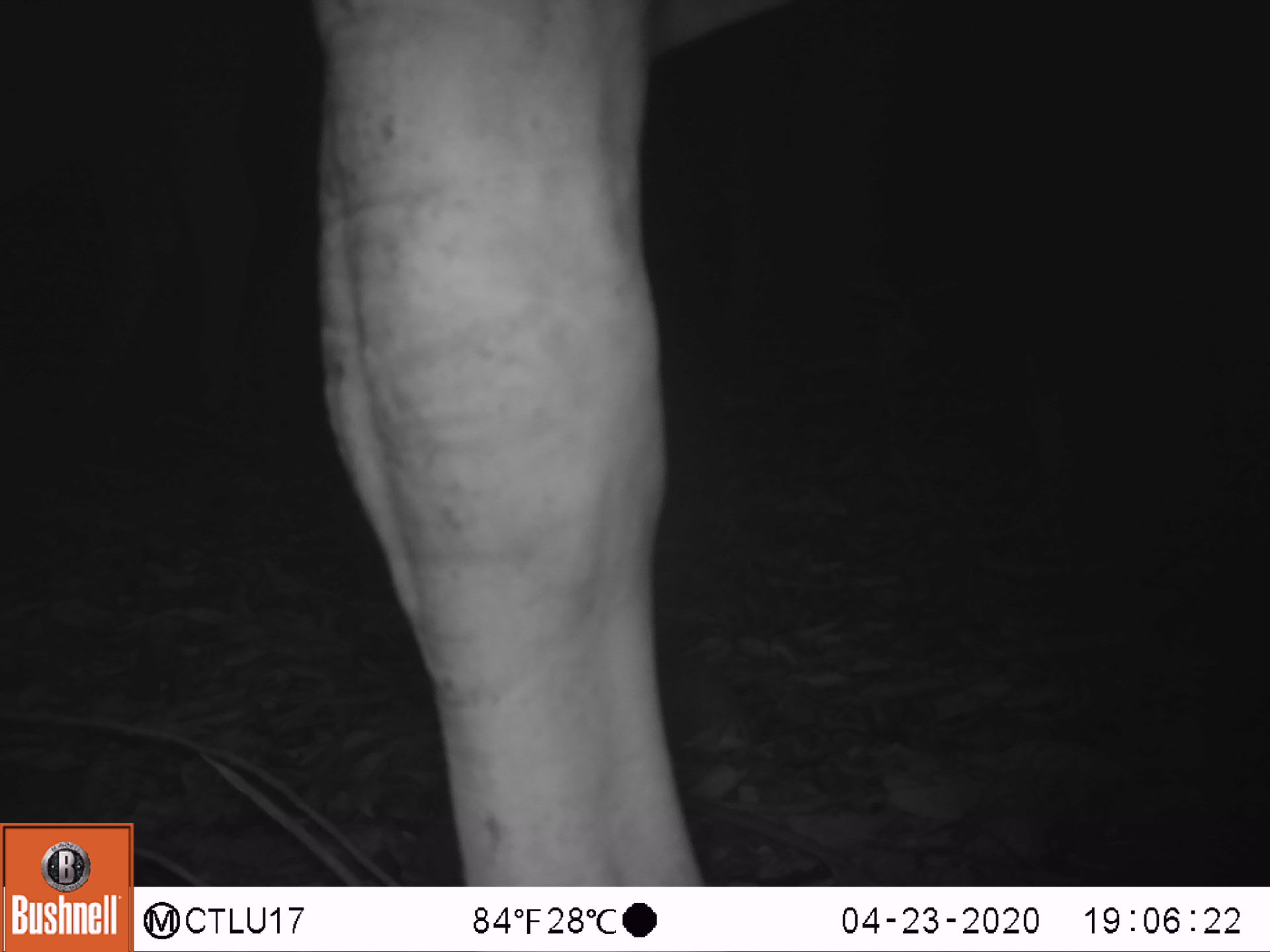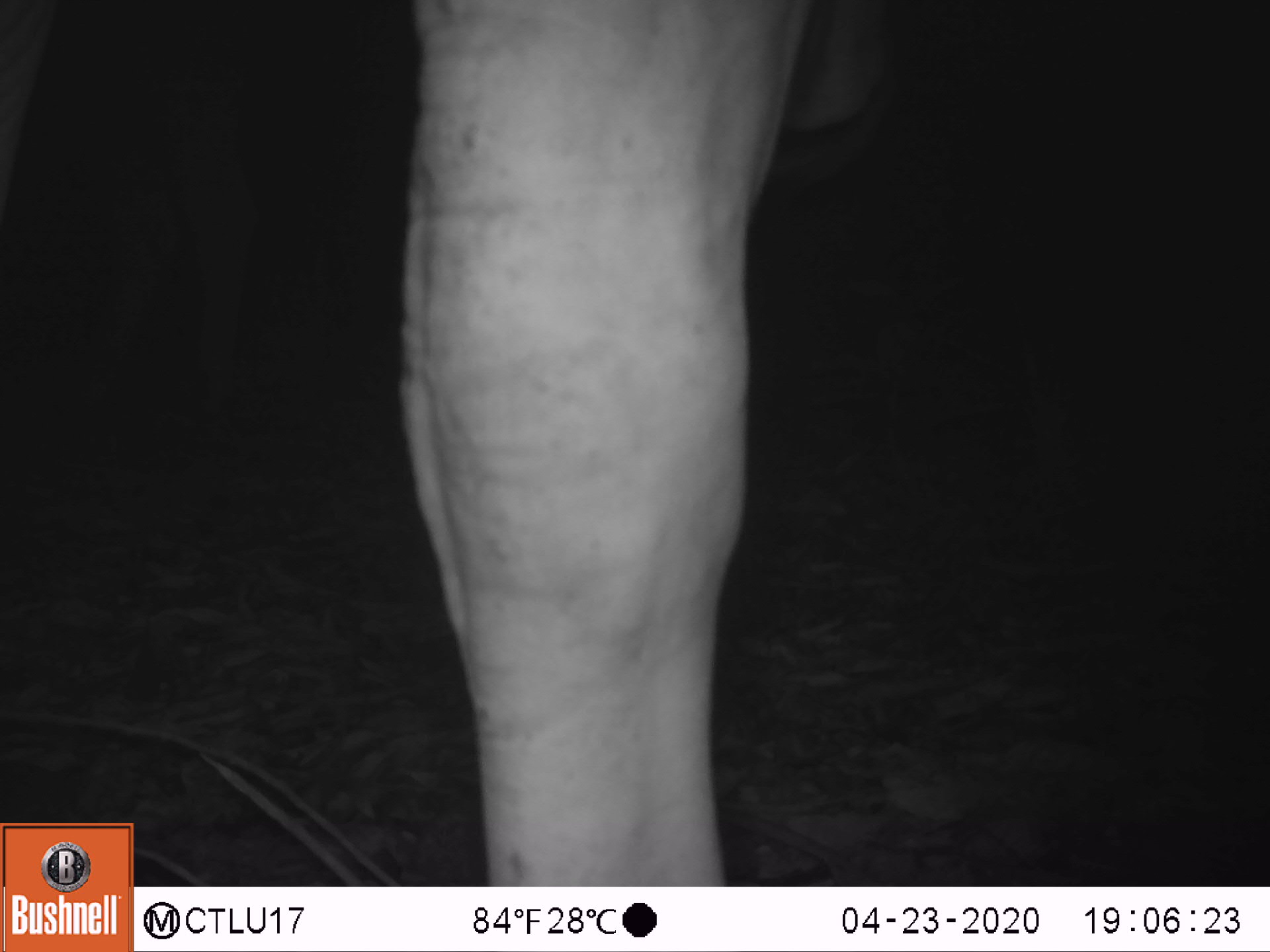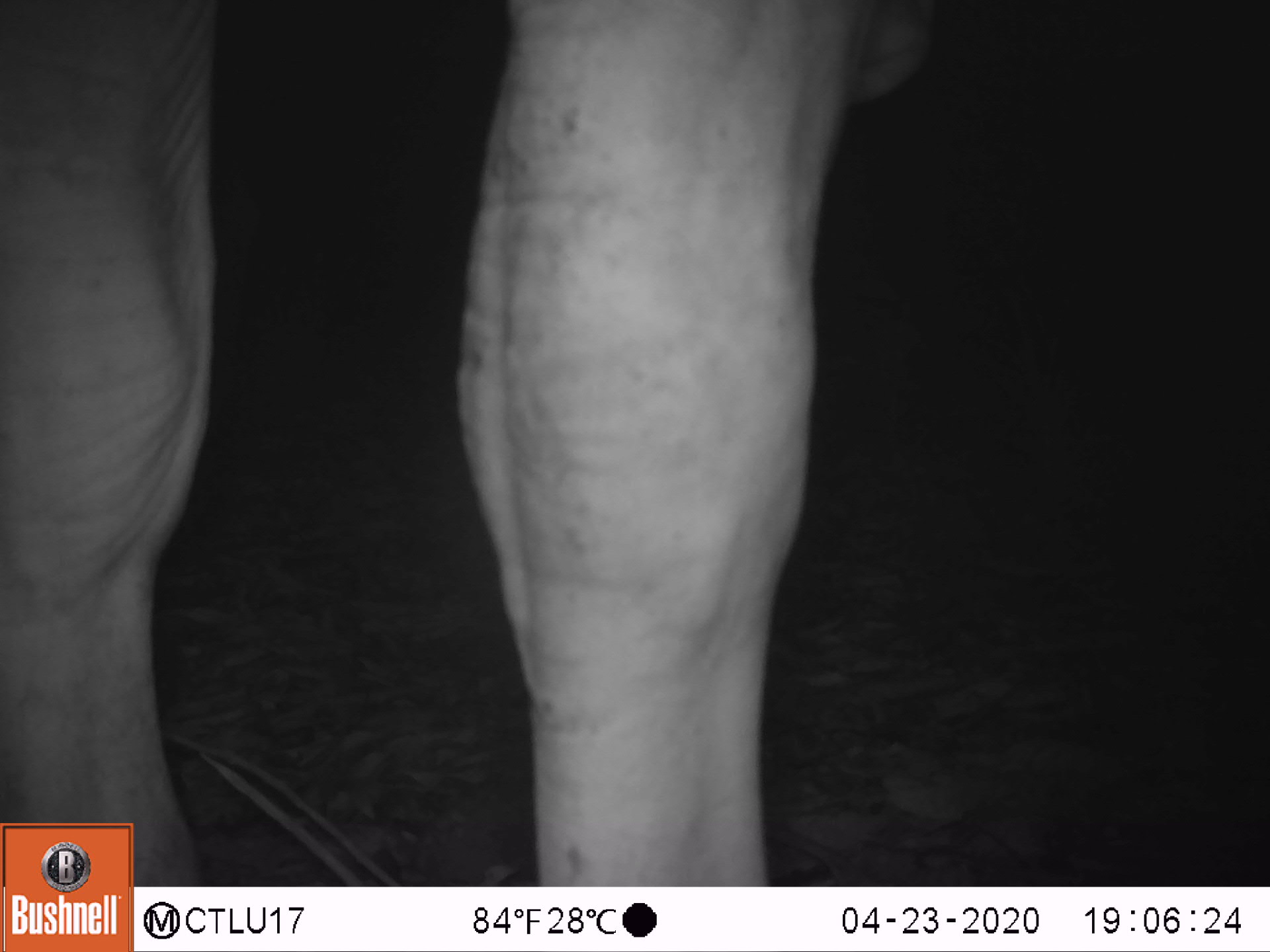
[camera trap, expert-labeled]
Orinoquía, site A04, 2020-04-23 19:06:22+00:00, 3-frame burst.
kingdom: Animalia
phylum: Chordata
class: Mammalia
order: Artiodactyla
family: Bovidae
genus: Bos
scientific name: Bos taurus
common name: cow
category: cattle